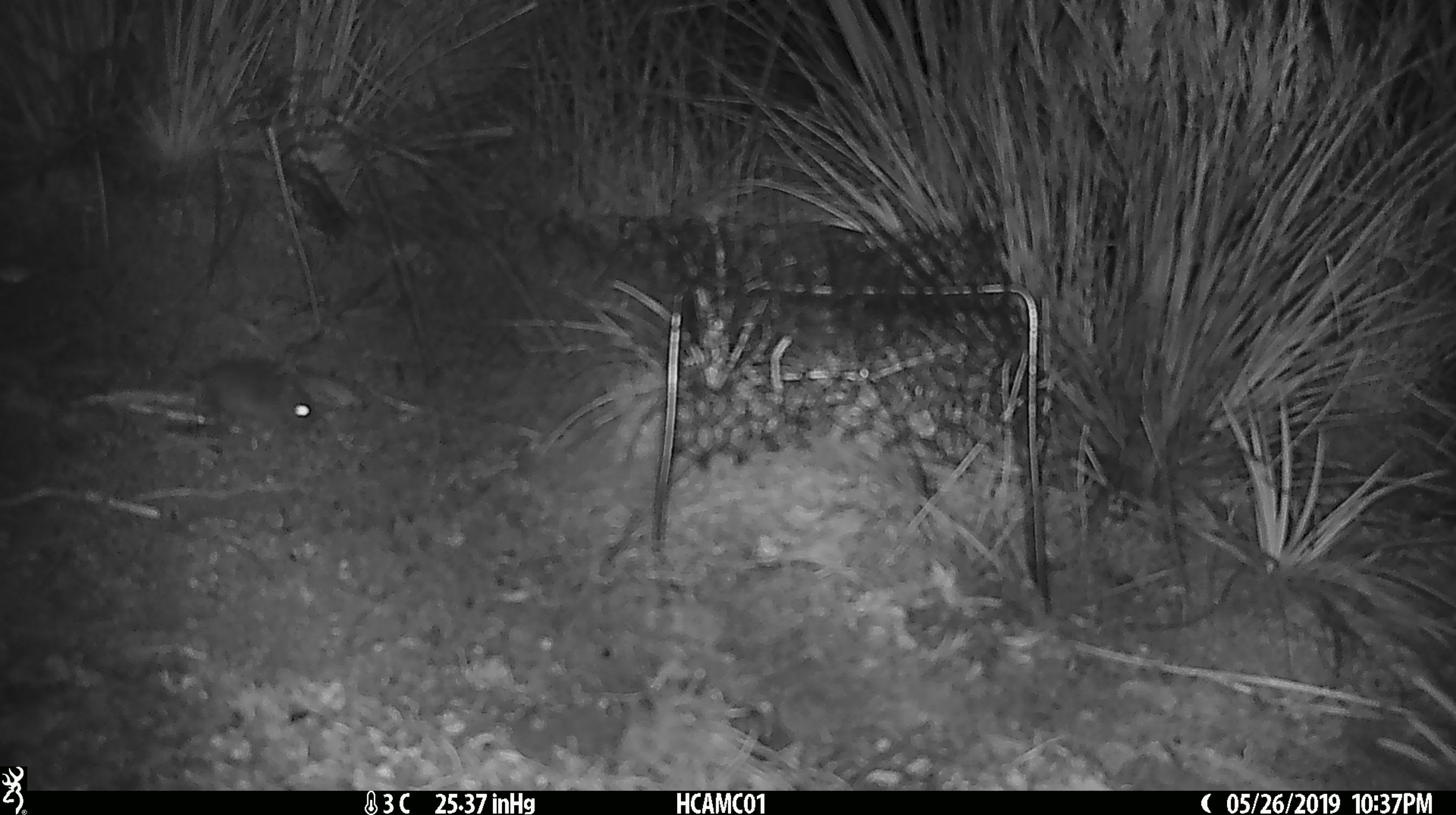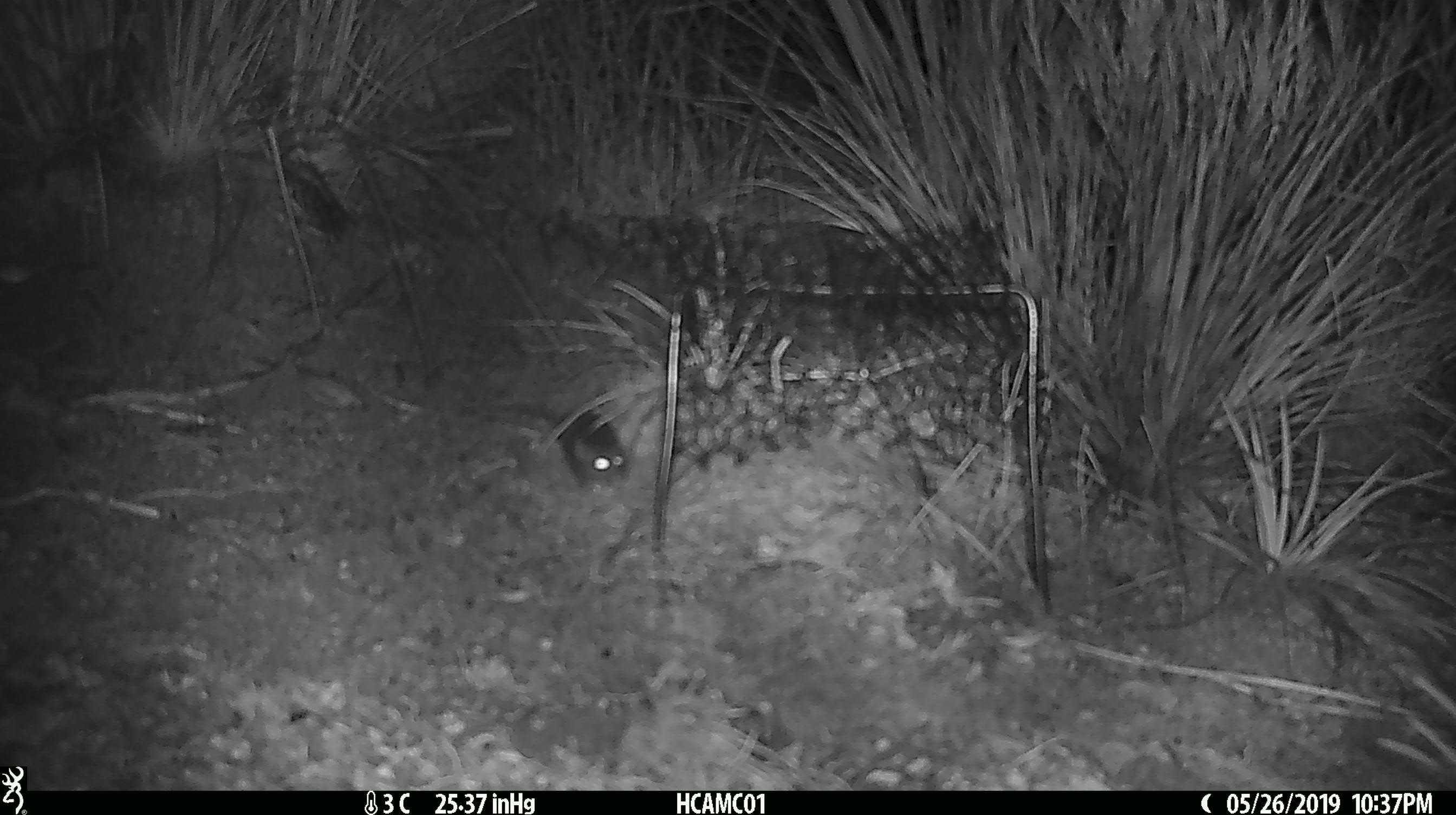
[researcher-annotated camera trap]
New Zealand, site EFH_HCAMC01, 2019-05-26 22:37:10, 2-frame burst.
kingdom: Animalia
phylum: Chordata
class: Mammalia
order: Rodentia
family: Muridae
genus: Mus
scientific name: Mus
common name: mouse